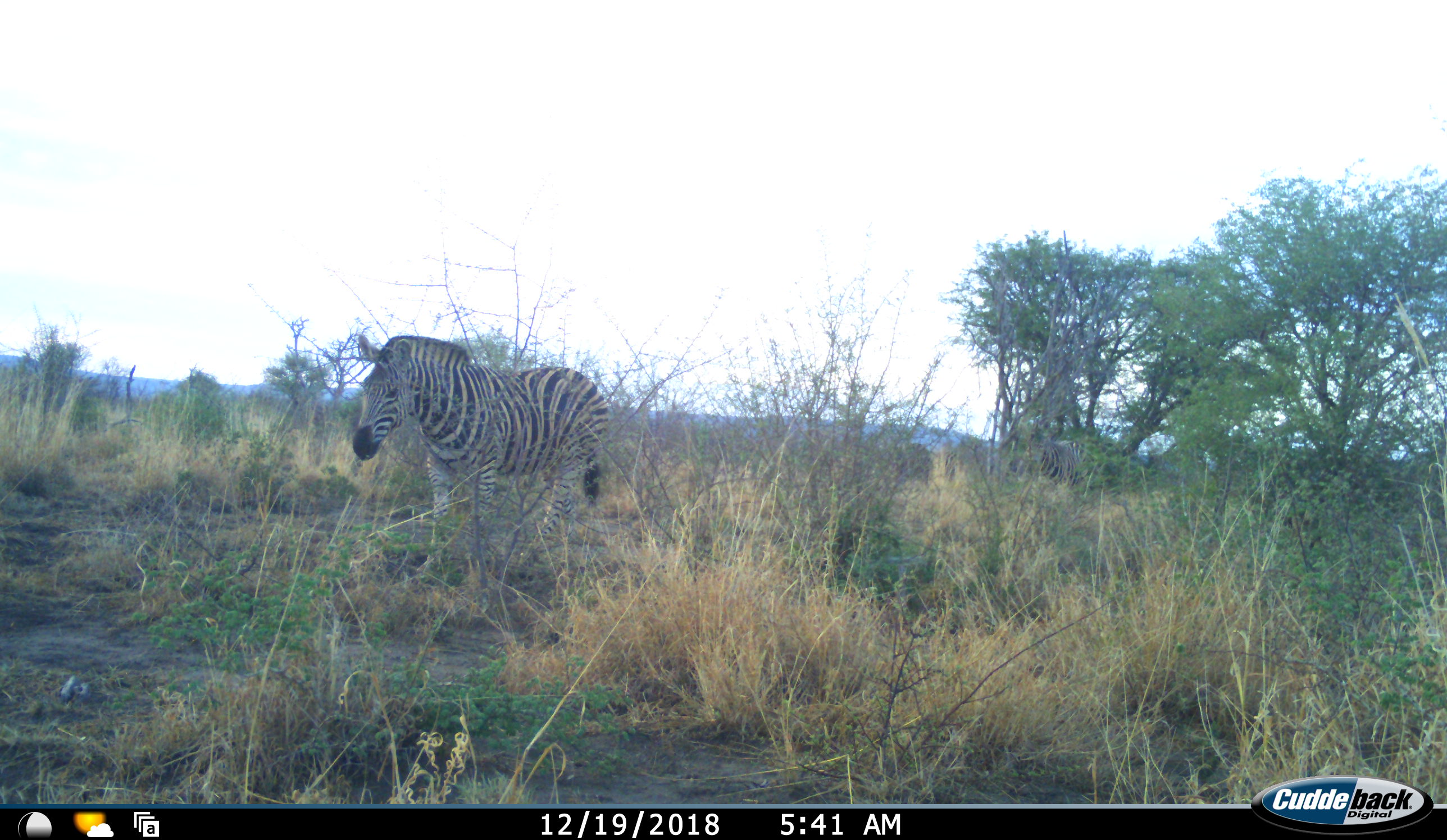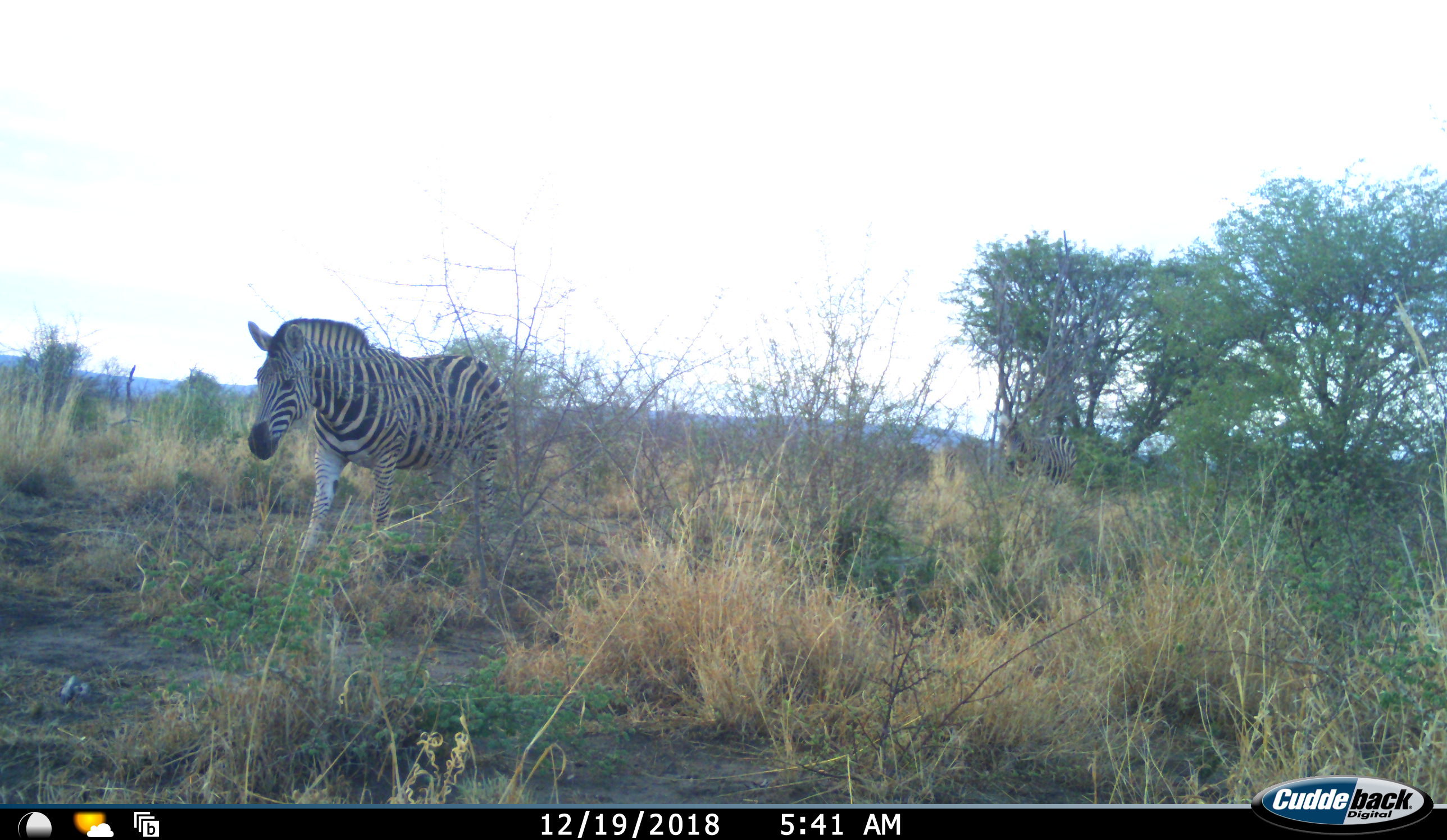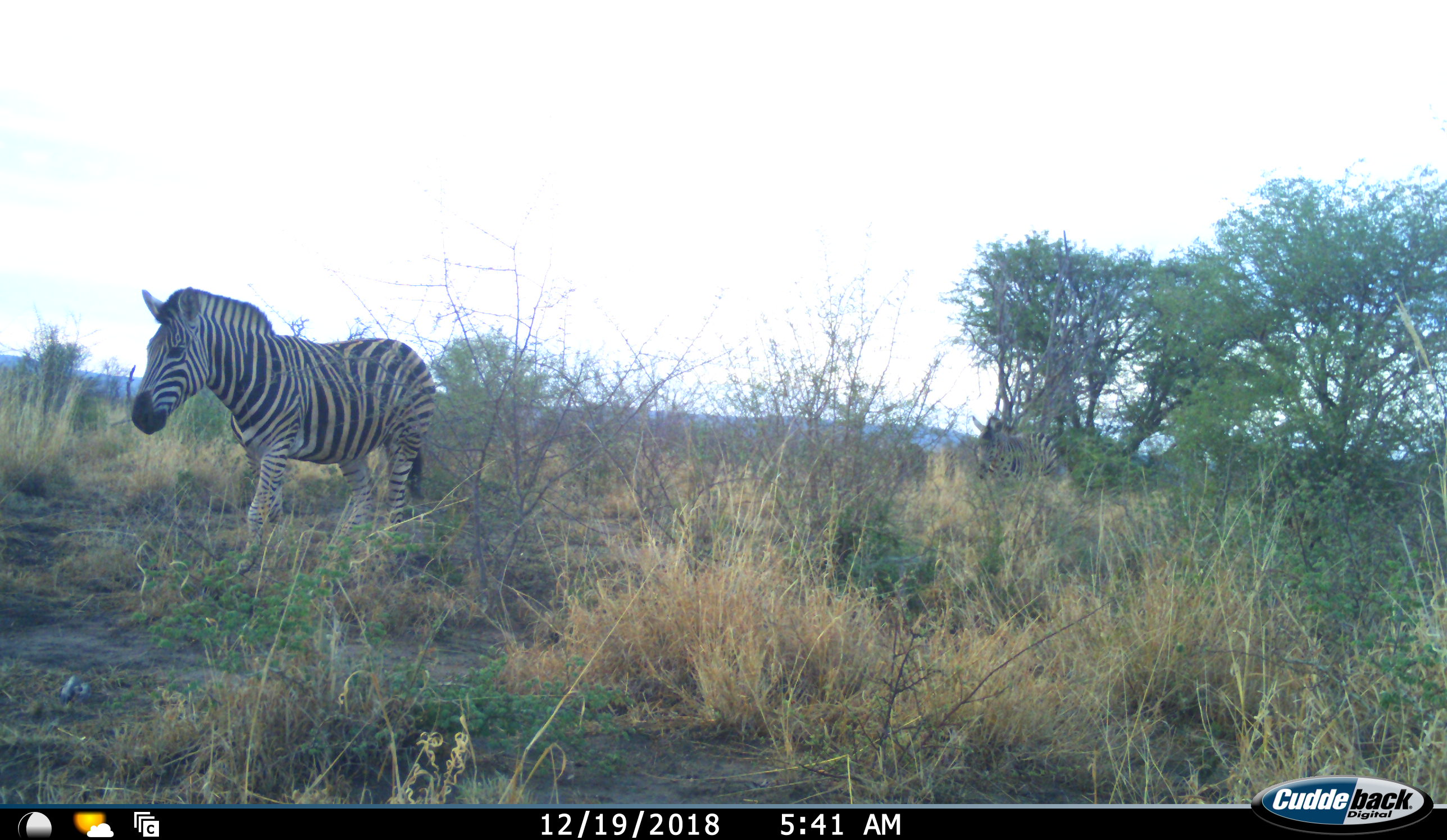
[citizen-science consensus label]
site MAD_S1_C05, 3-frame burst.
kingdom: Animalia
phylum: Chordata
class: Mammalia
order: Perissodactyla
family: Equidae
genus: Equus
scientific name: Equus quagga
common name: plains zebra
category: zebraplains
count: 3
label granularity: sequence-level